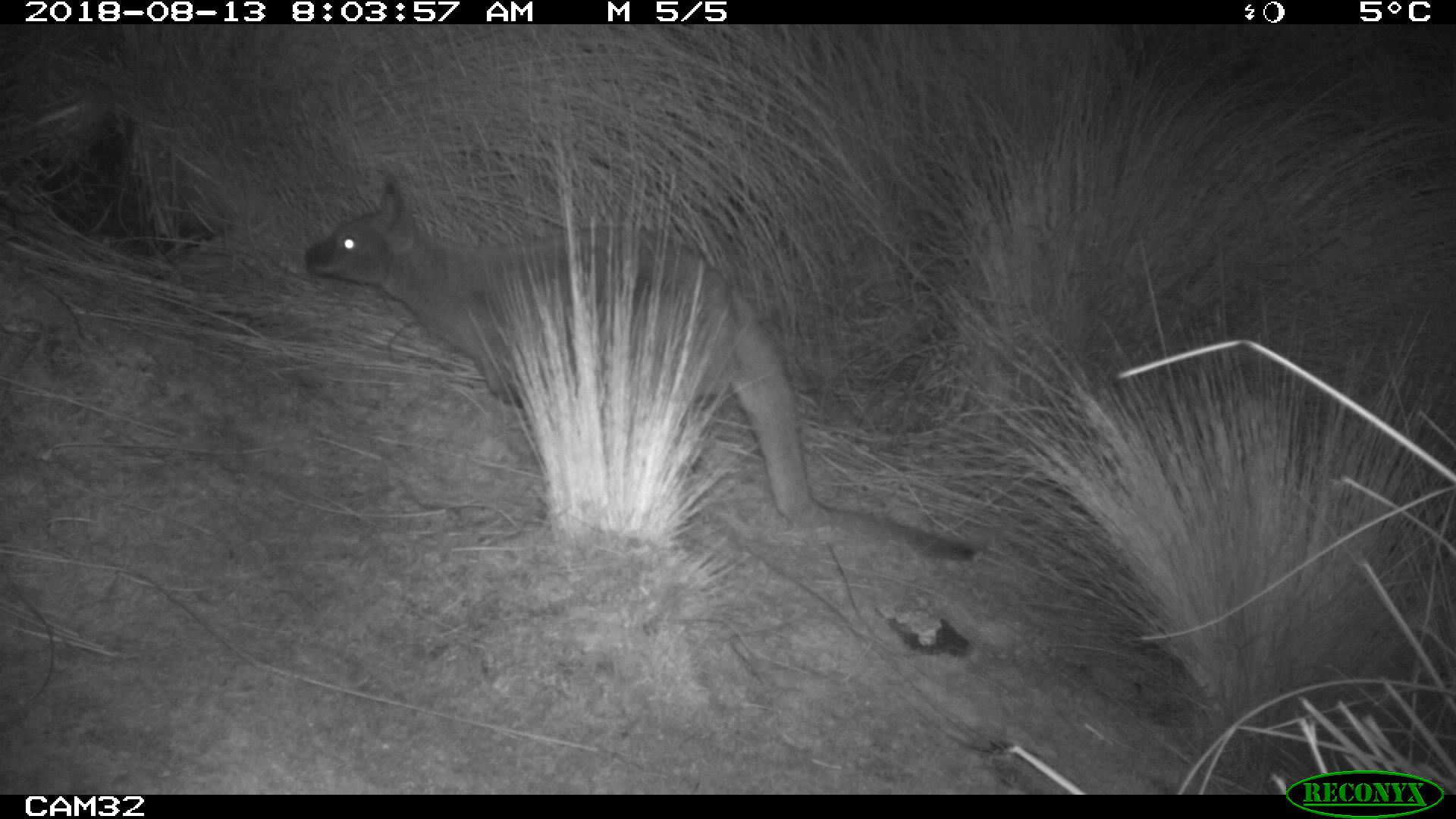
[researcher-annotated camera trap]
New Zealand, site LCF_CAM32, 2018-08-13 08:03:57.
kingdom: Animalia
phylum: Chordata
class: Mammalia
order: Diprotodontia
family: Macropodidae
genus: Notamacropus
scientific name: Notamacropus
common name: wallaby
Wallaby (Notamacropus).